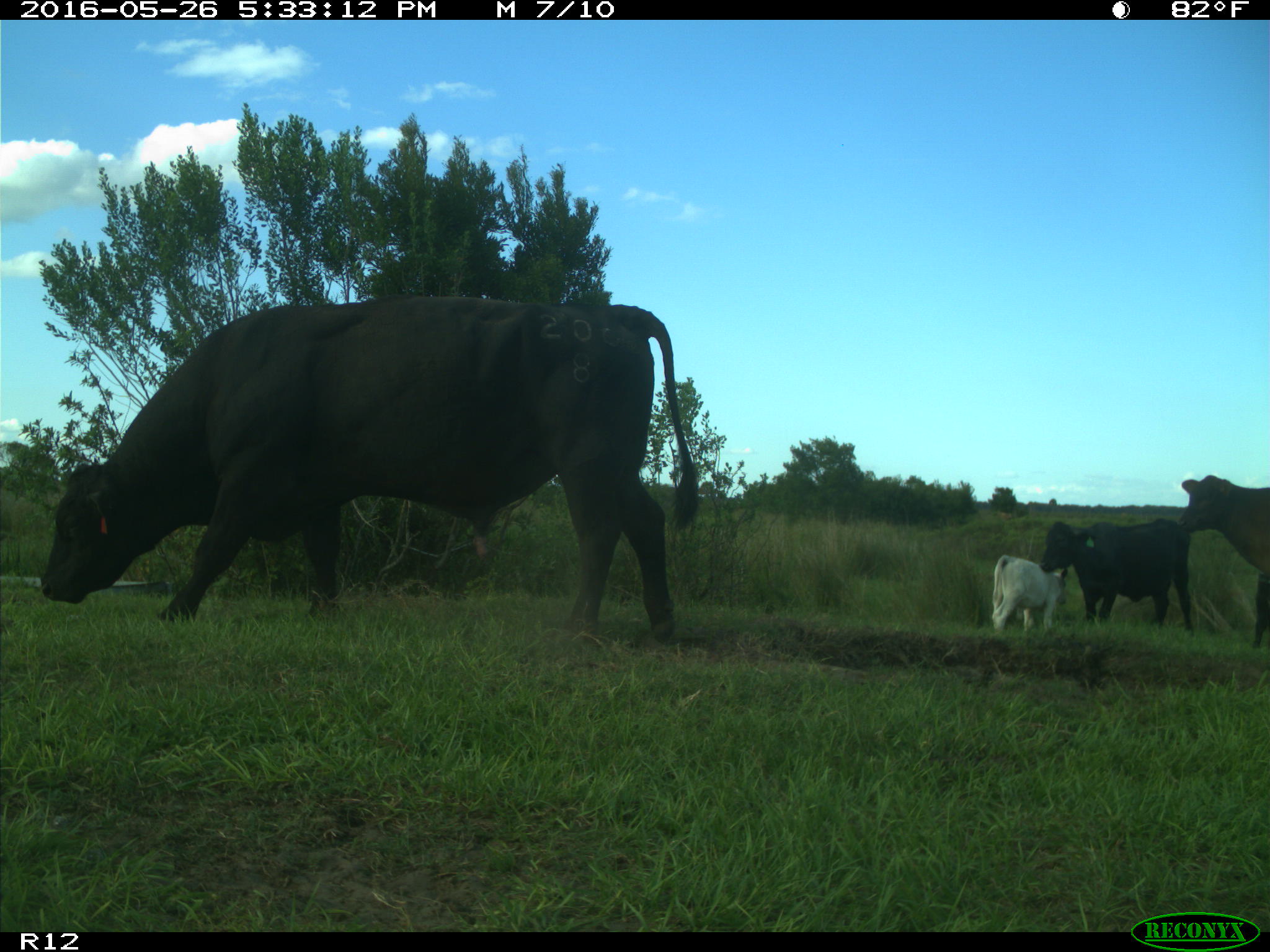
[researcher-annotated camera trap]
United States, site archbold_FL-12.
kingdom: Animalia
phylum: Chordata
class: Mammalia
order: Artiodactyla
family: Bovidae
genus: Bos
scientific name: Bos taurus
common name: domestic cow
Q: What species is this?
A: Bos taurus (domestic cow).